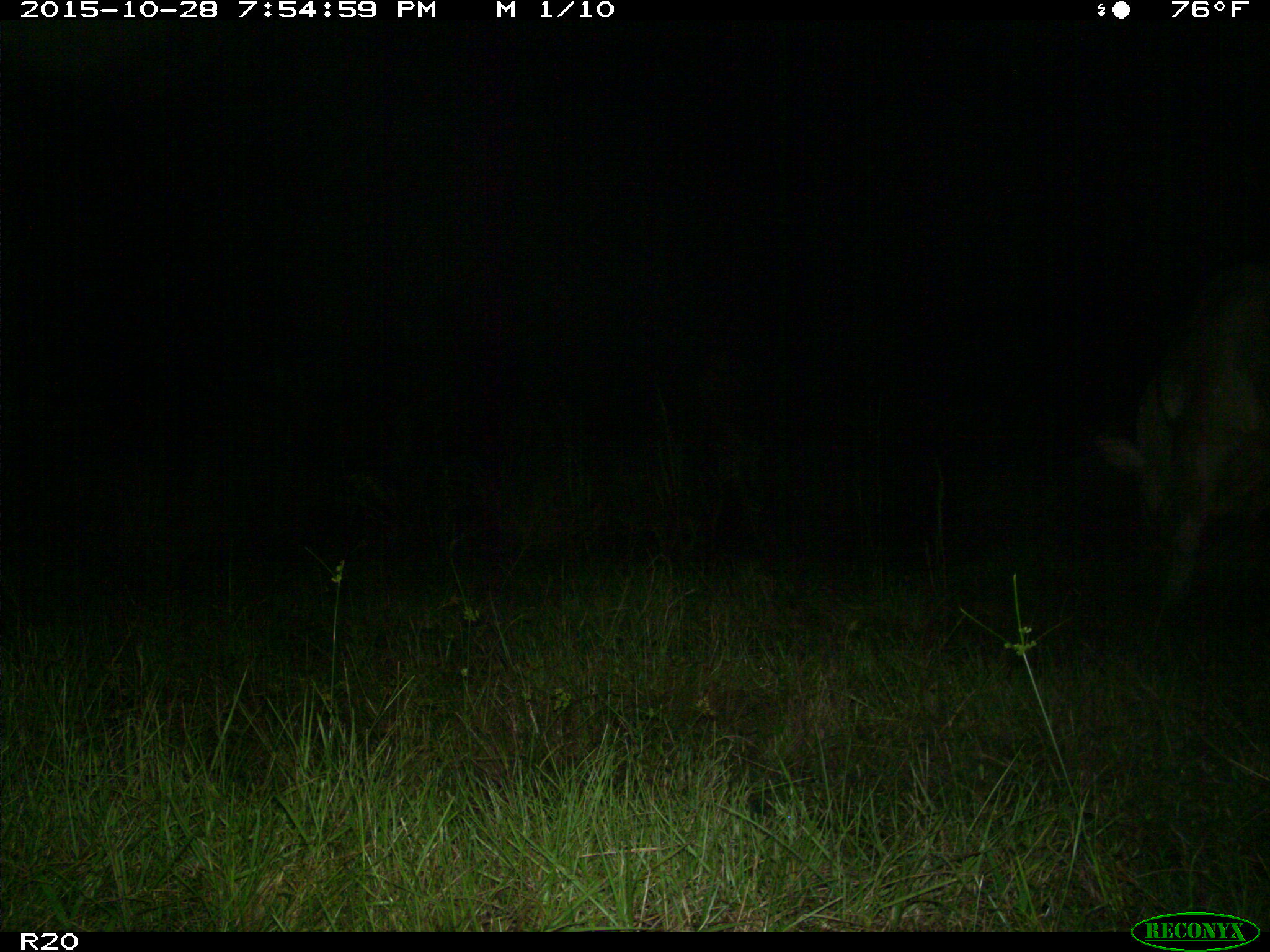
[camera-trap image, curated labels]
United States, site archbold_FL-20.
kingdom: Animalia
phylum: Chordata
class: Mammalia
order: Artiodactyla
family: Bovidae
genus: Bos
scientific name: Bos taurus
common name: domestic cow